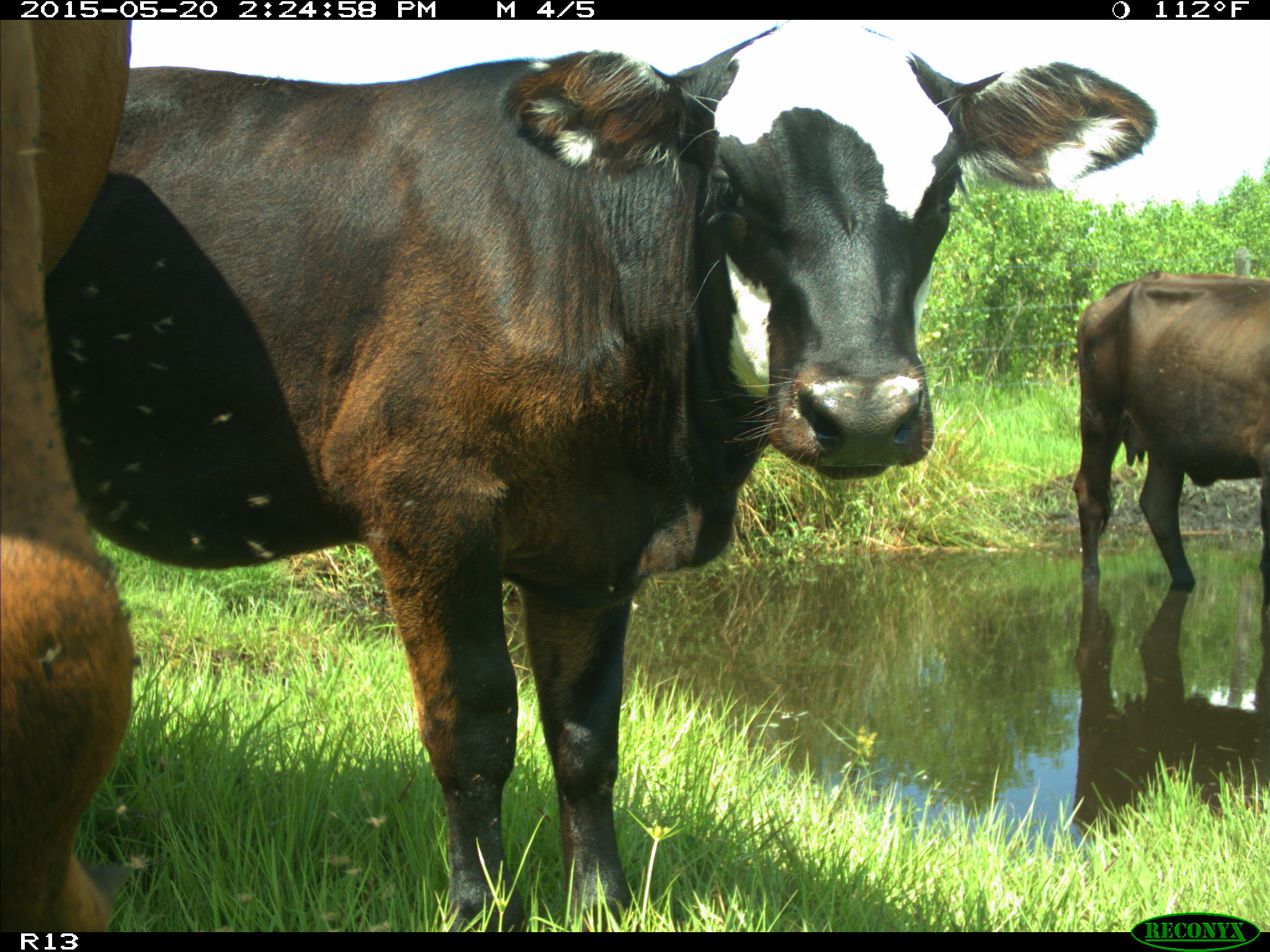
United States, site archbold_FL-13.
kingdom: Animalia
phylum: Chordata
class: Mammalia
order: Artiodactyla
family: Bovidae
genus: Bos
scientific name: Bos taurus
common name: domestic cow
Bos taurus (domestic cow).